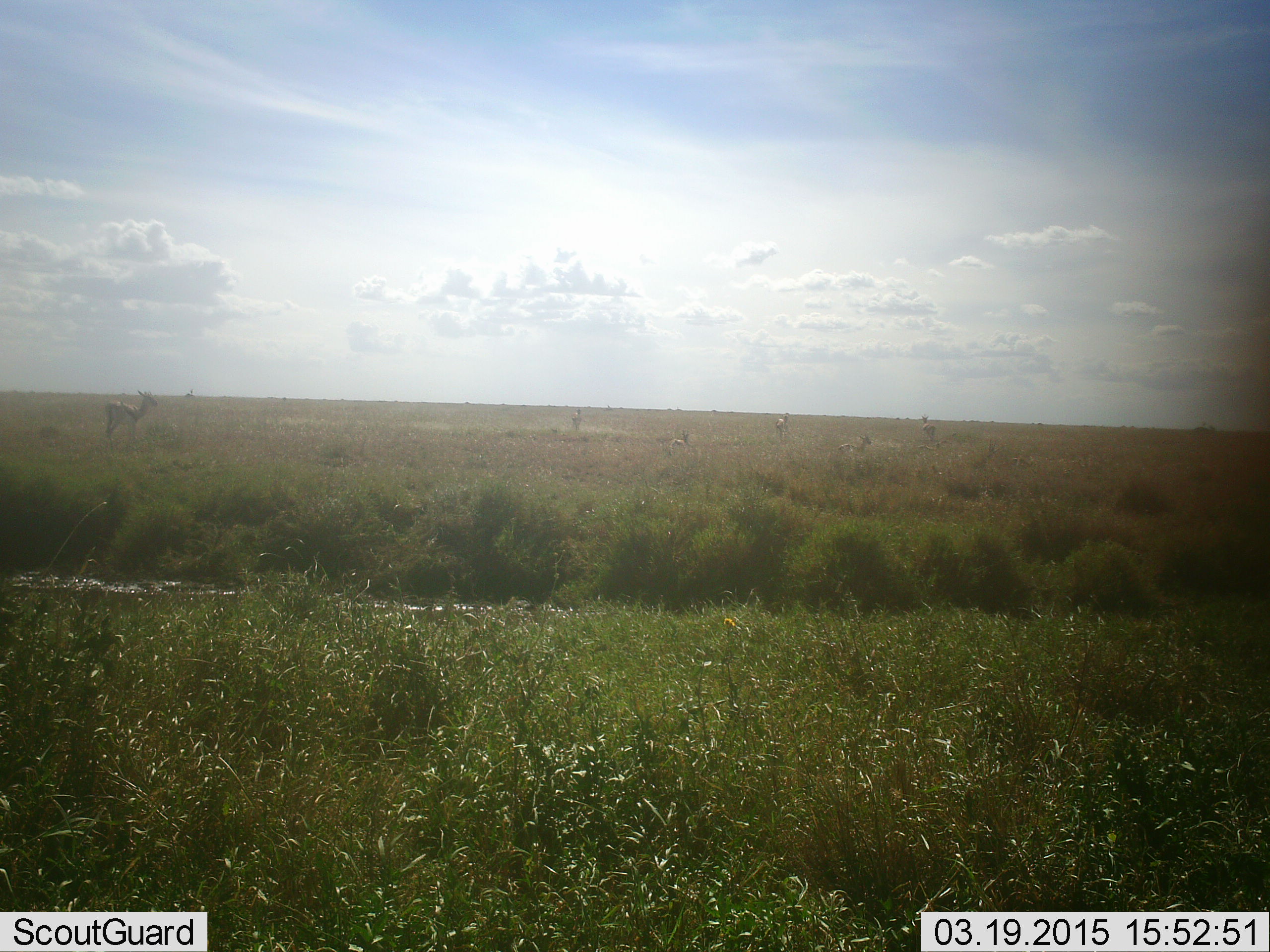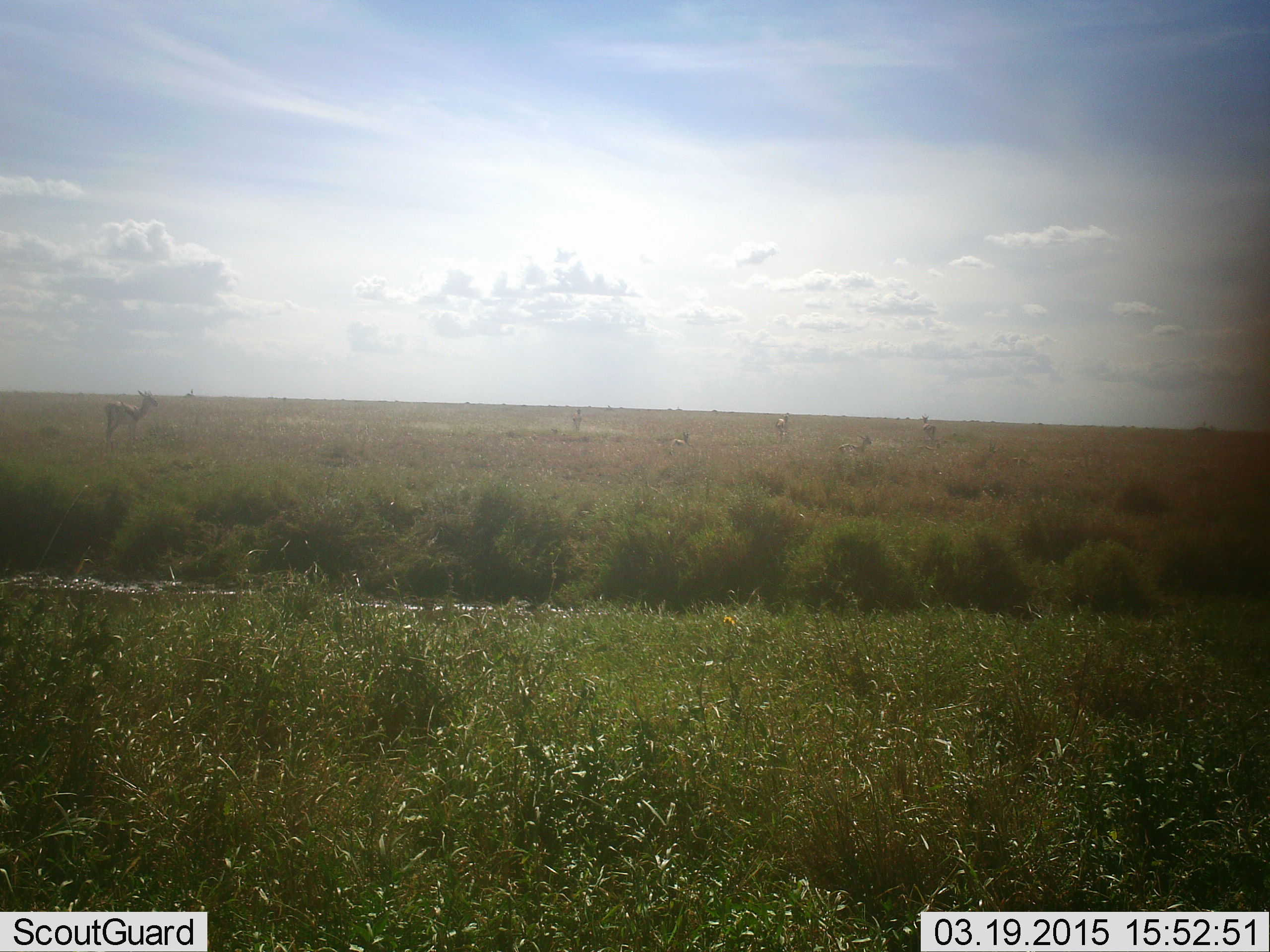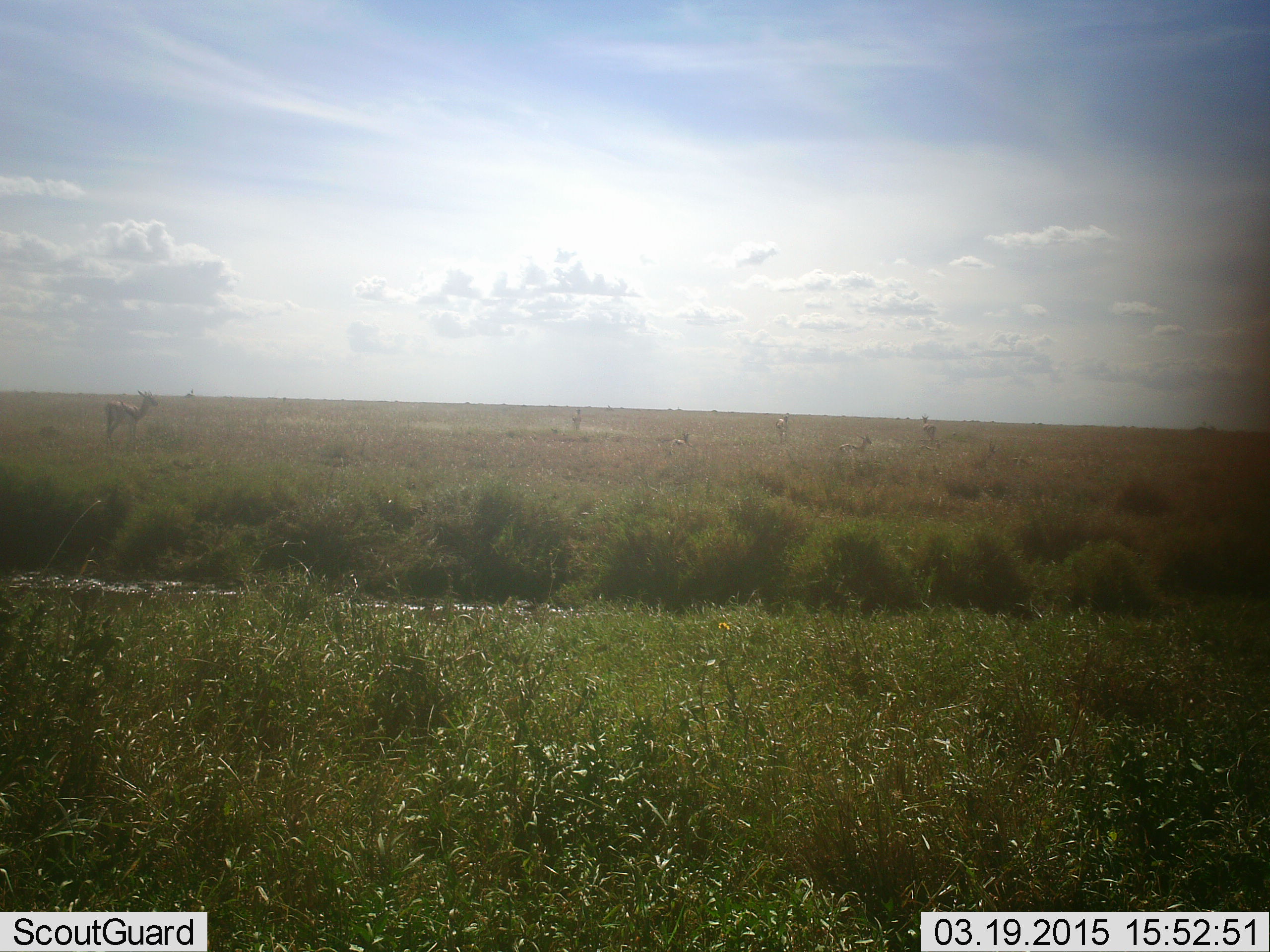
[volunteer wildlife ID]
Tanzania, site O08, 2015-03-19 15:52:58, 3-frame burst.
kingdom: Animalia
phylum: Chordata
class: Mammalia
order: Artiodactyla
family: Bovidae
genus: Eudorcas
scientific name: Eudorcas thomsonii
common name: thomson's gazelle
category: gazellethomsons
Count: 6.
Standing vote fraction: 100%.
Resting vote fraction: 50%.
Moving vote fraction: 0%.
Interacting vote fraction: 0%.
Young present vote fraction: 0%.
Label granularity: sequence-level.